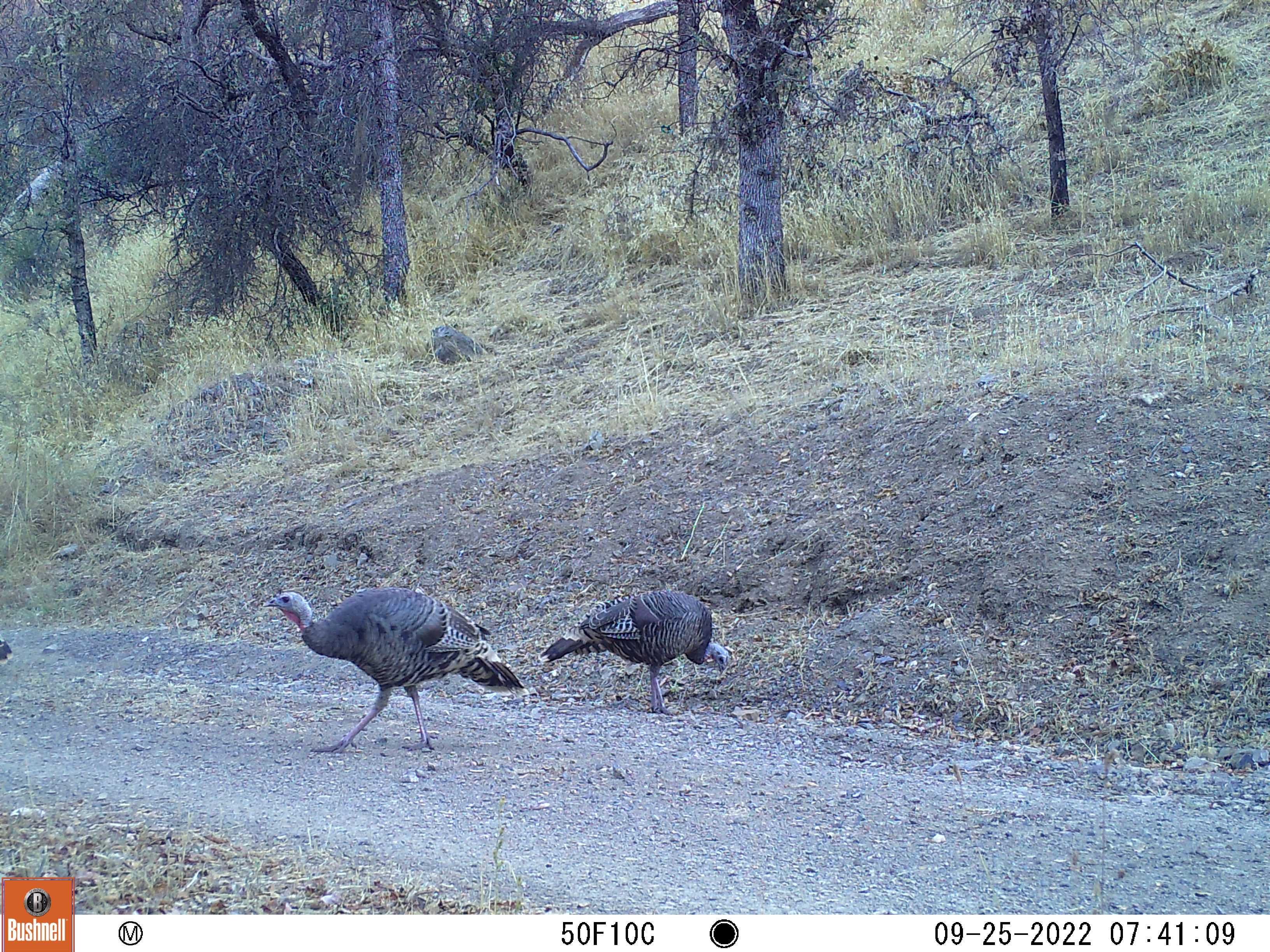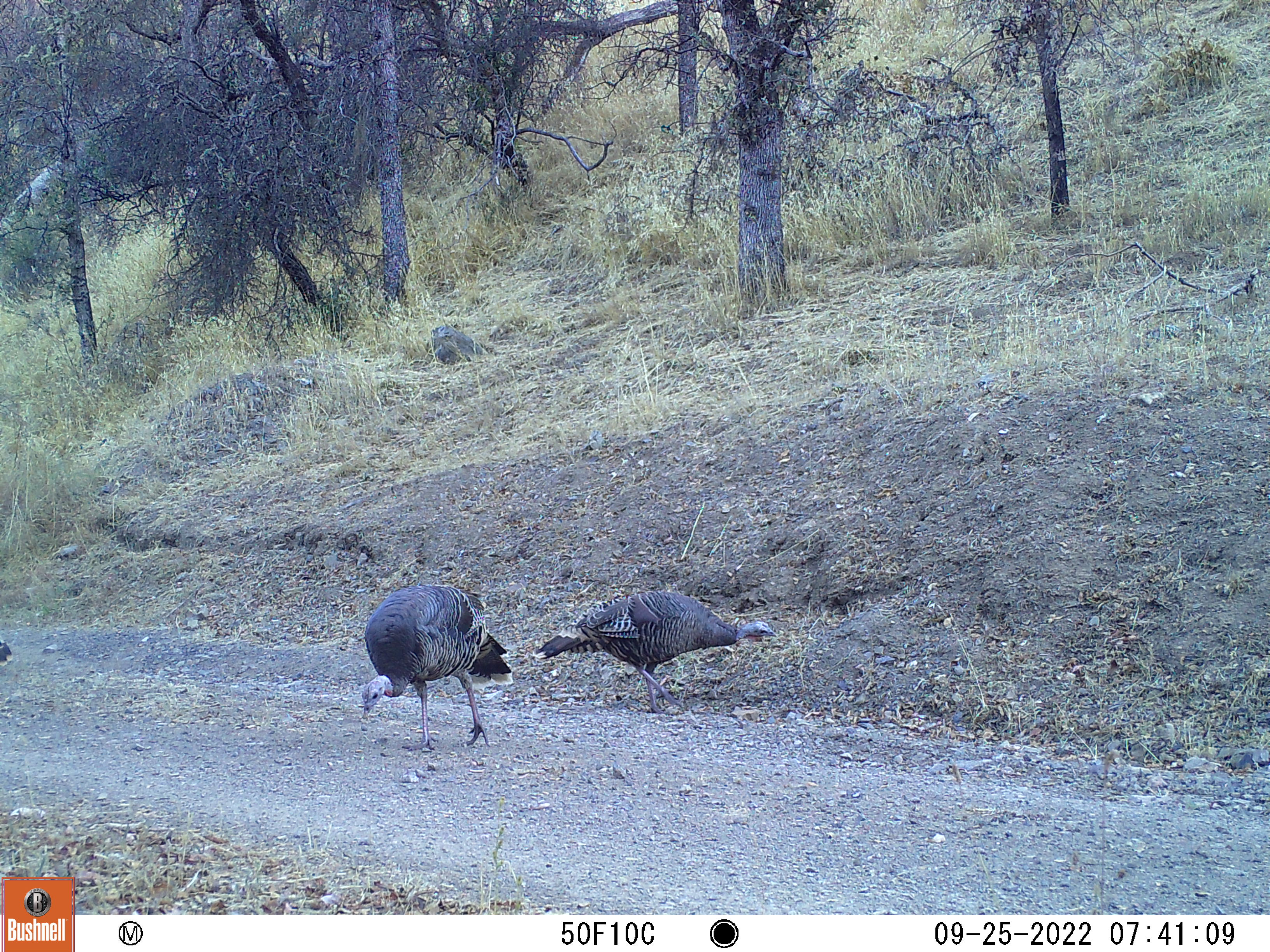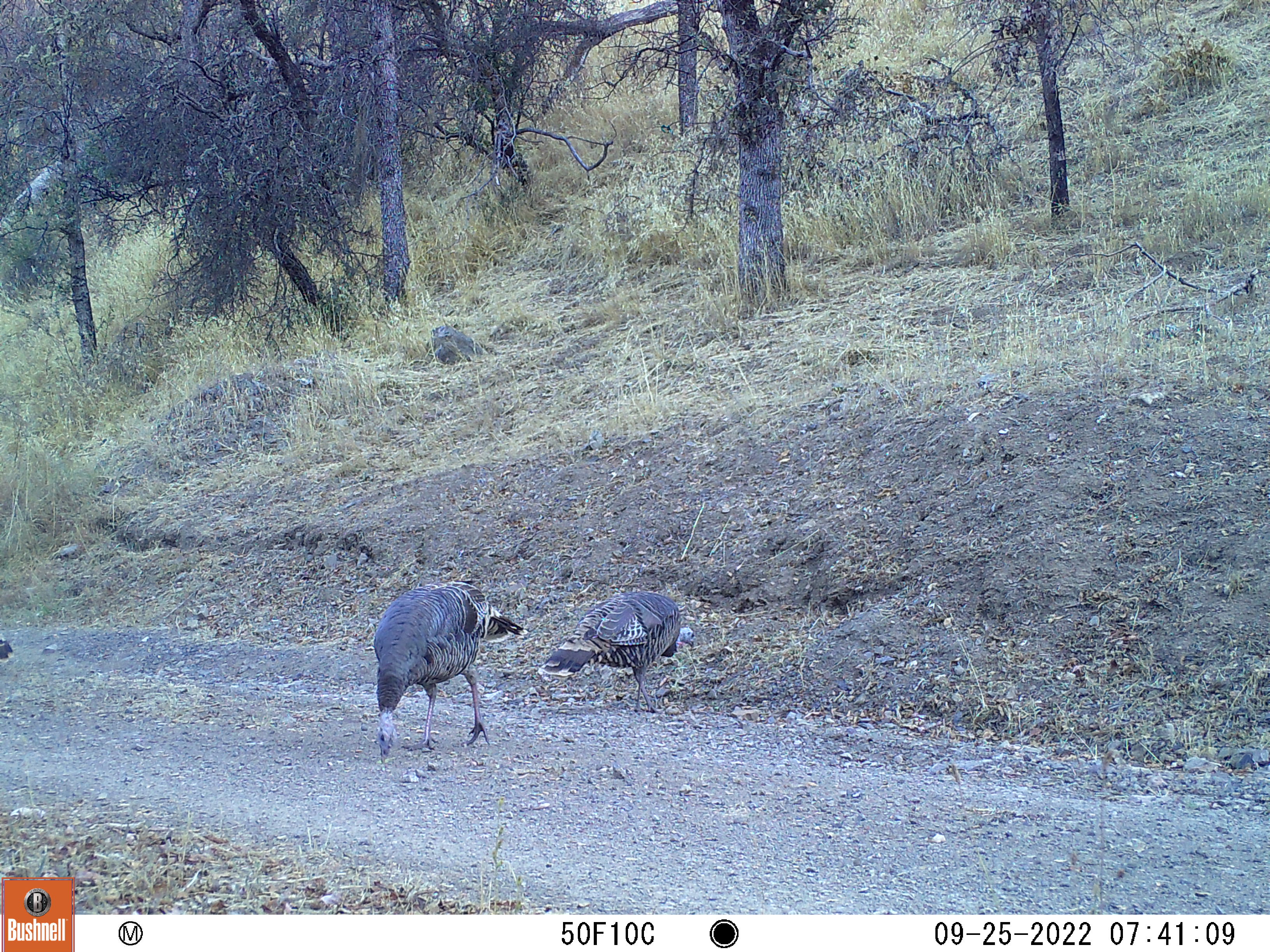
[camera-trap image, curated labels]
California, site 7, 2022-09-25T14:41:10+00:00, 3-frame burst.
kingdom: Animalia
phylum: Chordata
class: Aves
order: Galliformes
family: Phasianidae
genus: Meleagris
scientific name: Meleagris gallopavo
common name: turkey